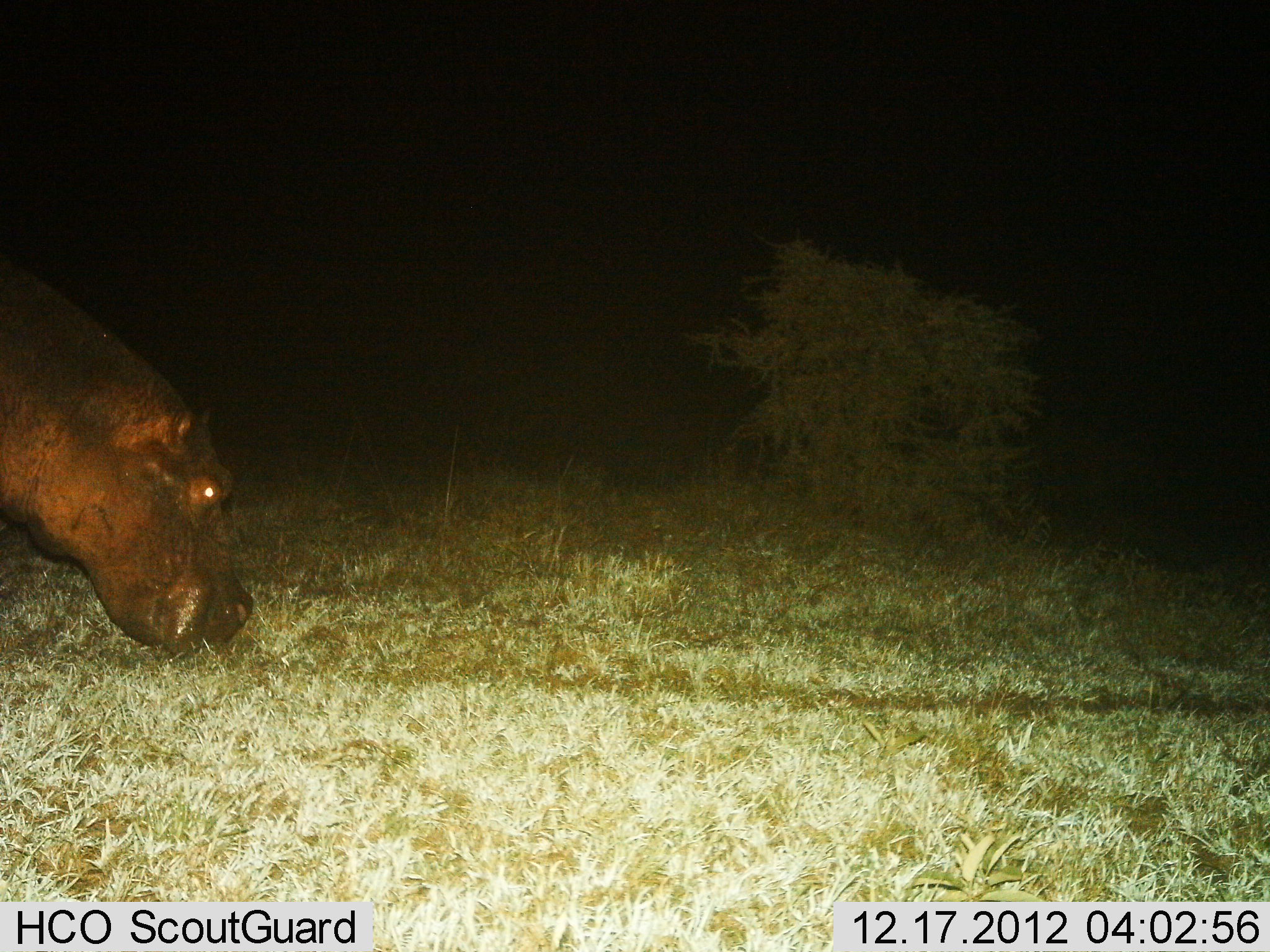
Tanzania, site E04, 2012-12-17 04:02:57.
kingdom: Animalia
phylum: Chordata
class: Mammalia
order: Artiodactyla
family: Hippopotamidae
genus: Hippopotamus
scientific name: Hippopotamus amphibius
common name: hippopotamus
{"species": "hippopotamus (Hippopotamus amphibius)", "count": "1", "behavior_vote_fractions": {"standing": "23%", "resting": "0%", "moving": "14%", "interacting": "0%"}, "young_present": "0%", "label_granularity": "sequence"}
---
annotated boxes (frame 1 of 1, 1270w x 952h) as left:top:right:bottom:
animal: 0:264:256:659